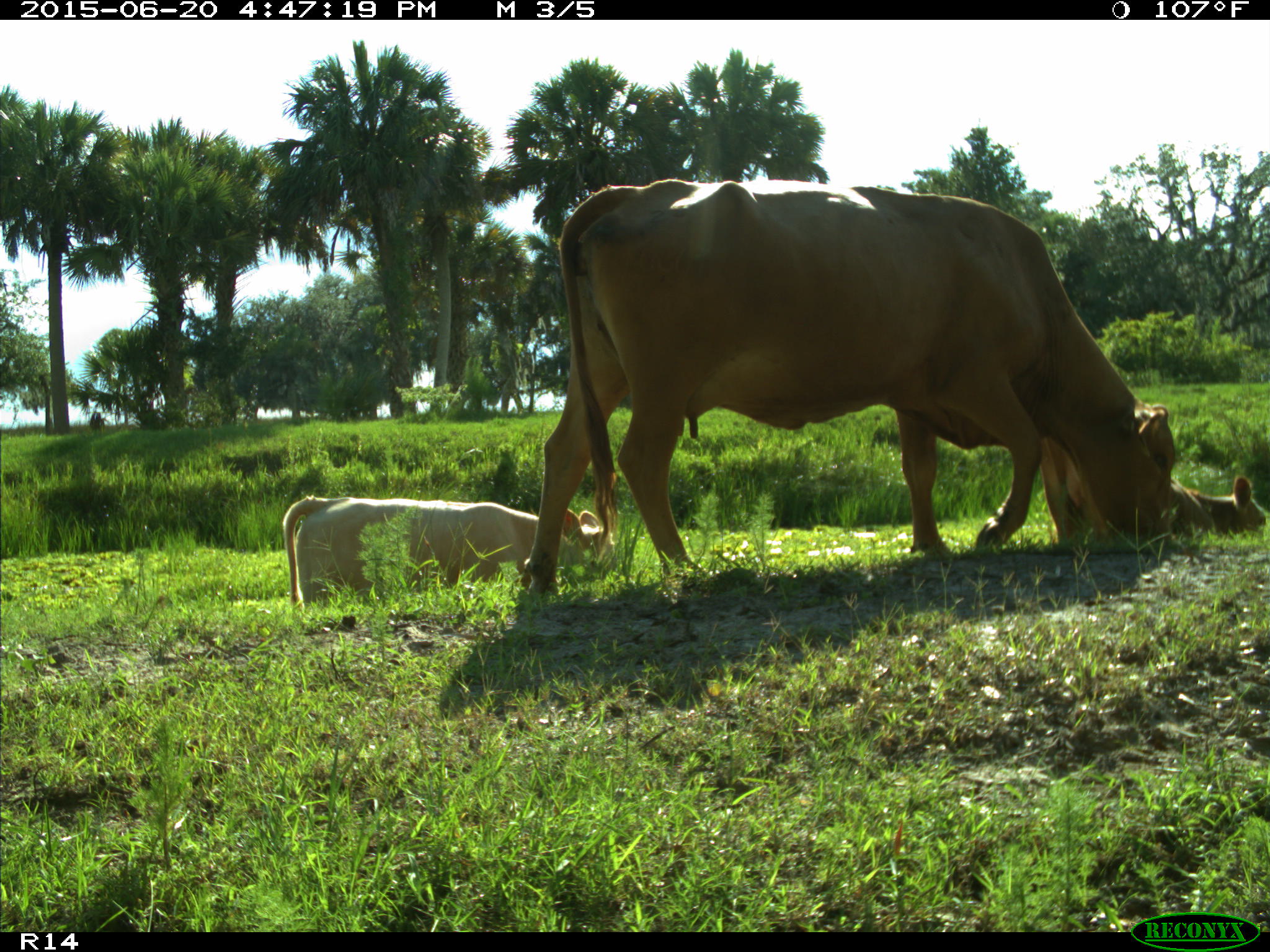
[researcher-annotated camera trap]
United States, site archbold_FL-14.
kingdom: Animalia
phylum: Chordata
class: Mammalia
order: Artiodactyla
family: Bovidae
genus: Bos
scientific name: Bos taurus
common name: domestic cow